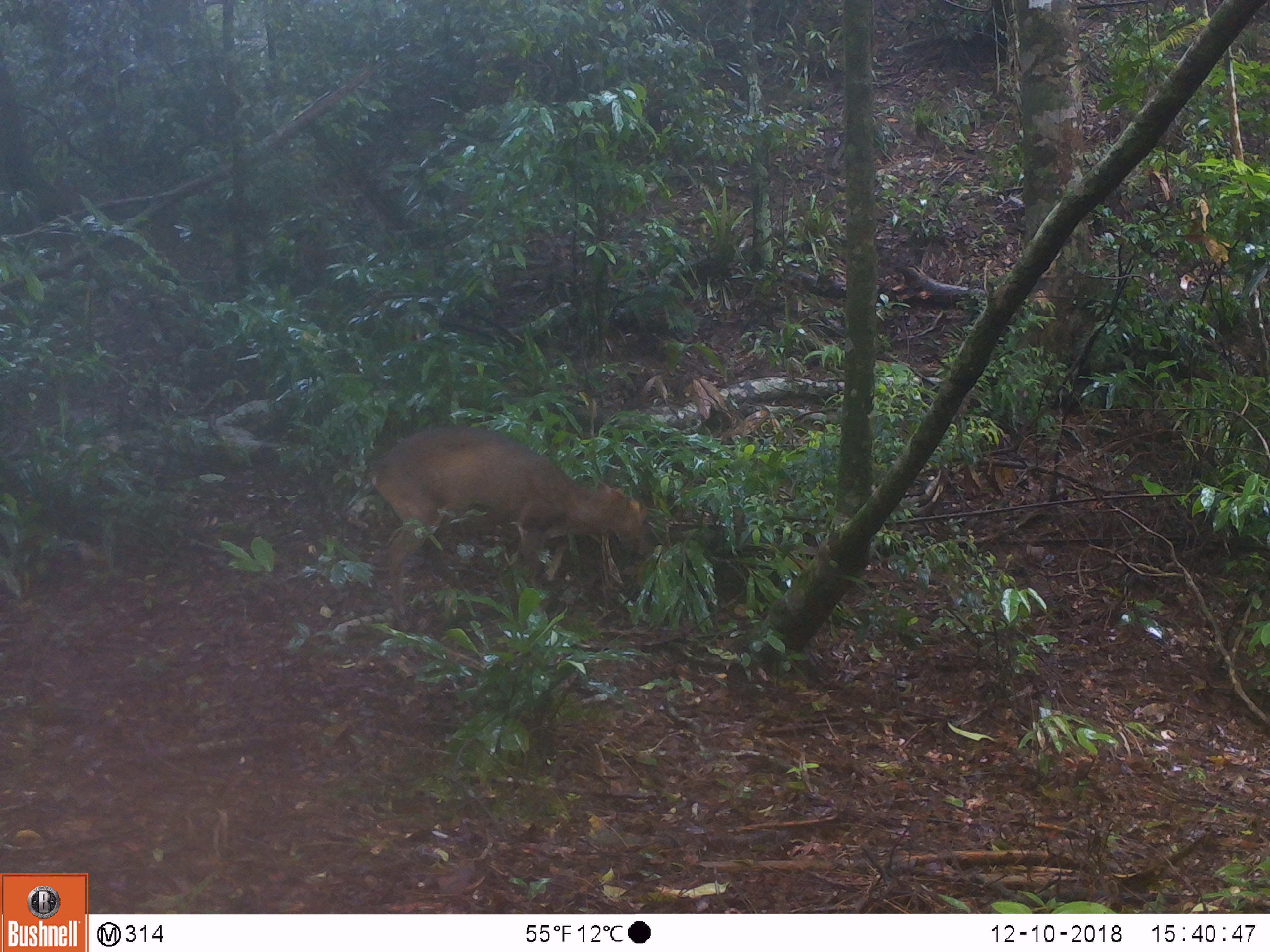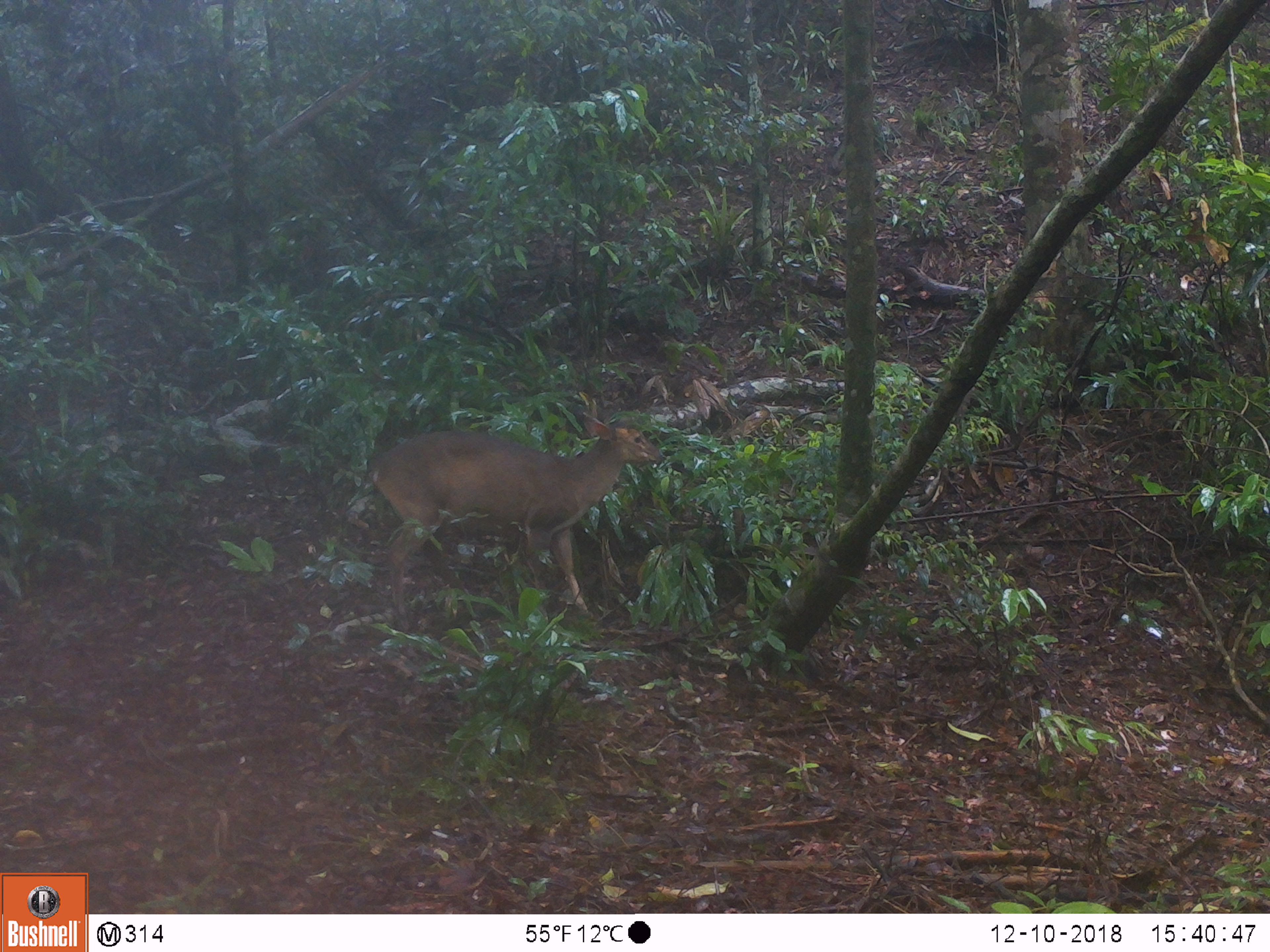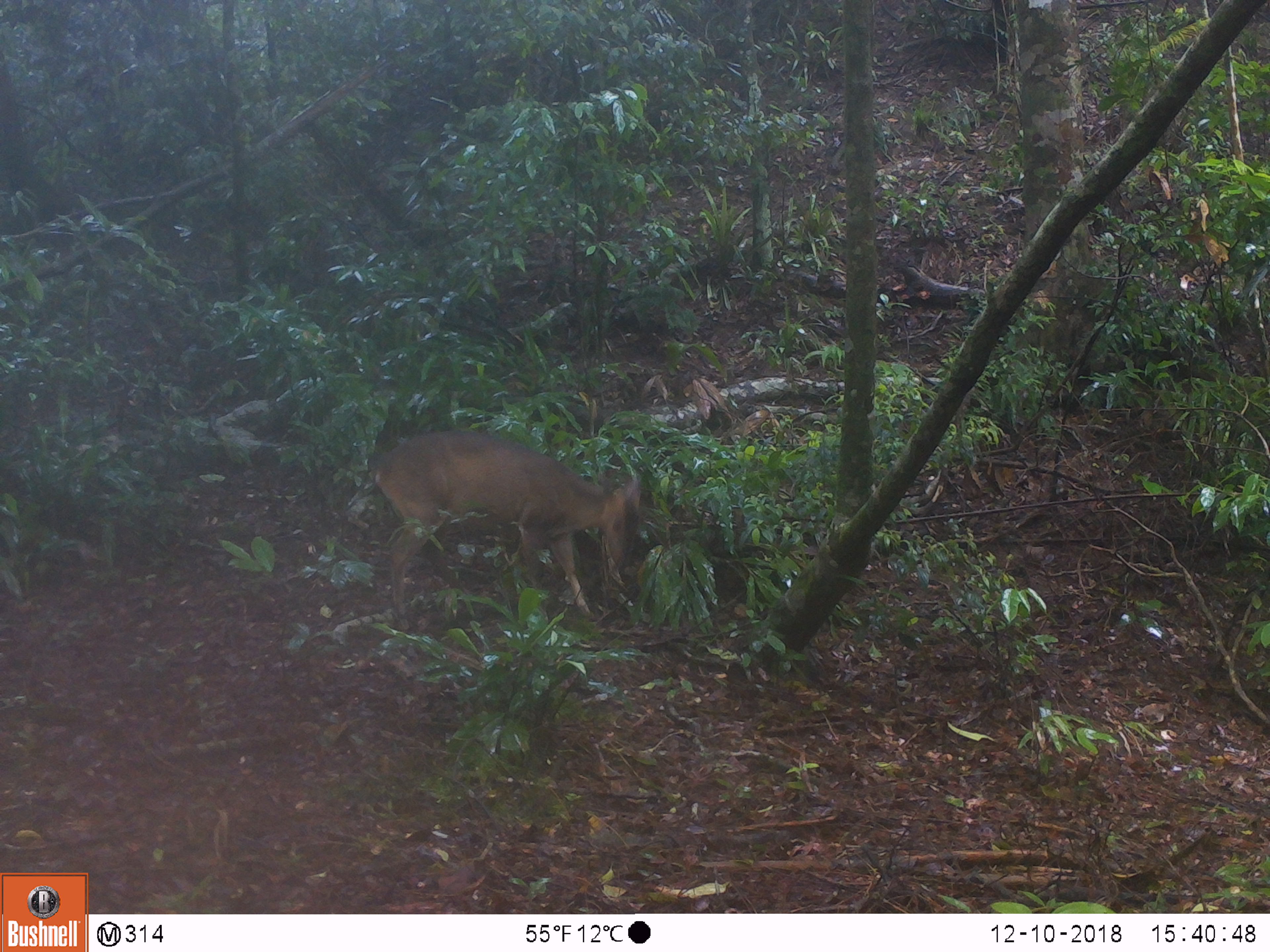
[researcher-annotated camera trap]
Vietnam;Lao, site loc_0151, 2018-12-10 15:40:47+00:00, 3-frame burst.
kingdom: Animalia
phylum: Chordata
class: Mammalia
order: Artiodactyla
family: Cervidae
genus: Muntiacus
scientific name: Muntiacus vuquangensis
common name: large-antlered muntjac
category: large antlered muntjac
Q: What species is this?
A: Large antlered muntjac (large-antlered muntjac) (Muntiacus vuquangensis).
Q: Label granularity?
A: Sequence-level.